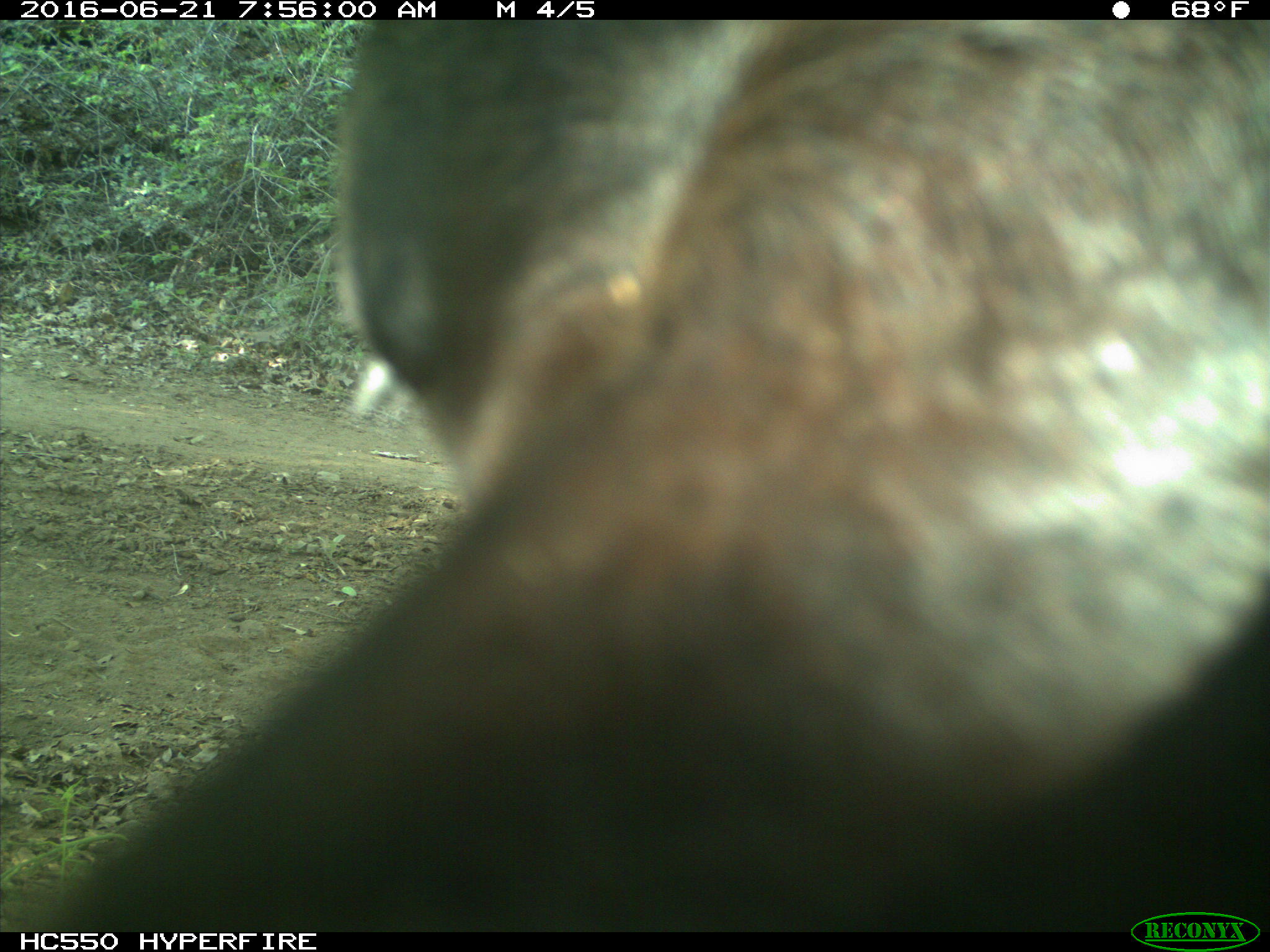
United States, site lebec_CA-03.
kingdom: Animalia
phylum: Chordata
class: Mammalia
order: Artiodactyla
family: Bovidae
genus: Bos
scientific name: Bos taurus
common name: domestic cow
Bos taurus (domestic cow).